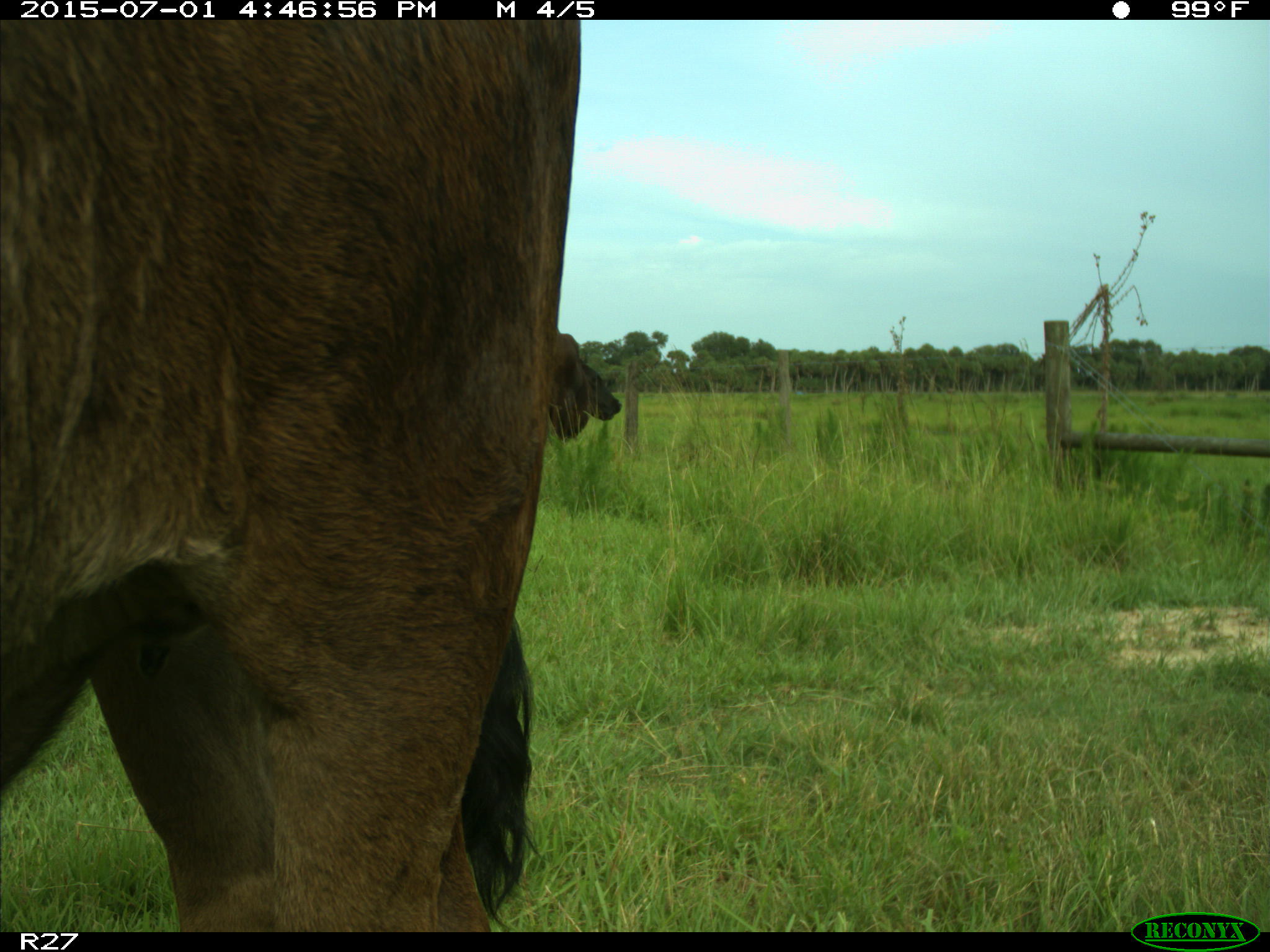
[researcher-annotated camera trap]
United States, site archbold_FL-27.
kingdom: Animalia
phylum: Chordata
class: Mammalia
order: Artiodactyla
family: Bovidae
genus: Bos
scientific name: Bos taurus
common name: domestic cow